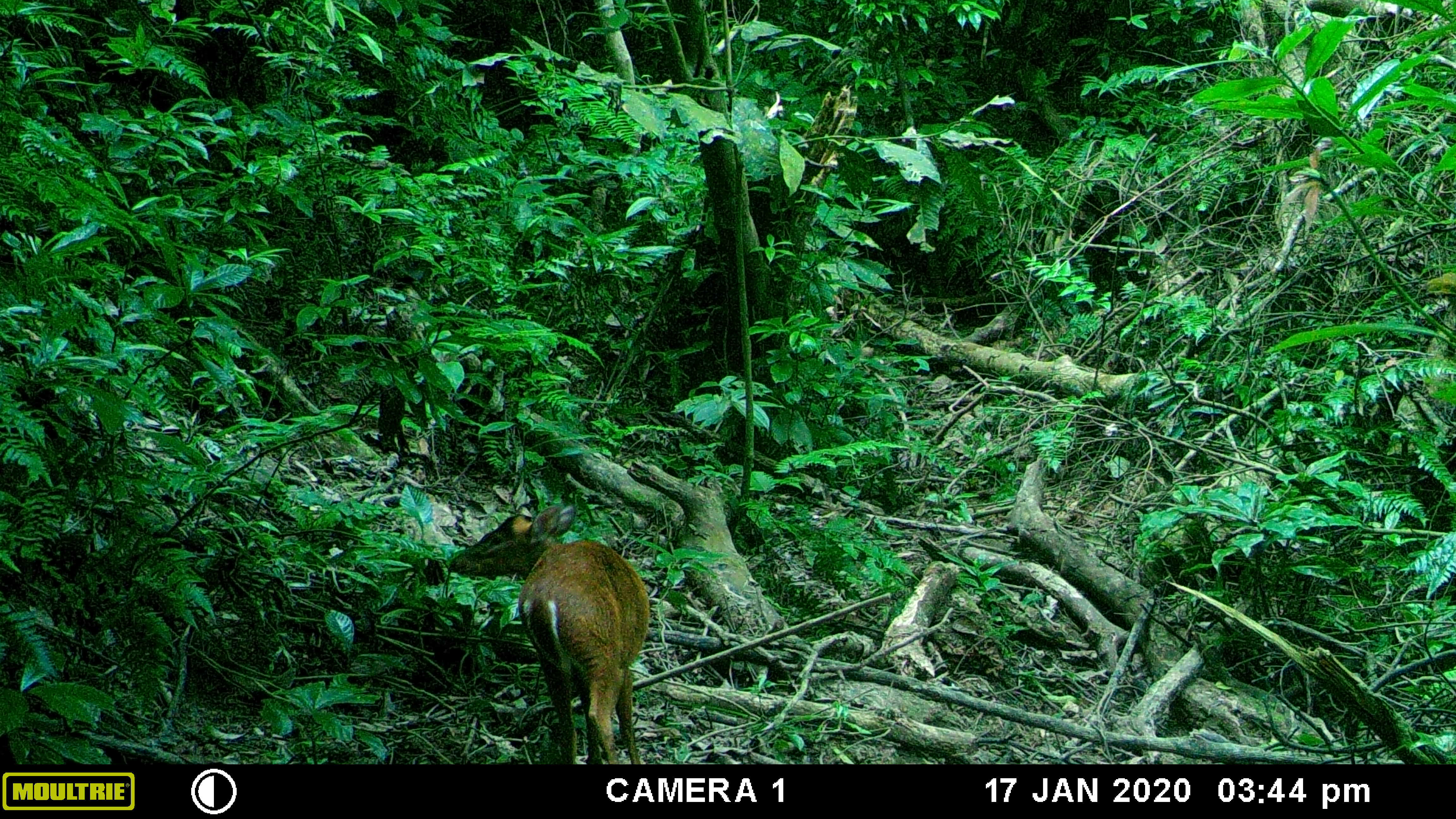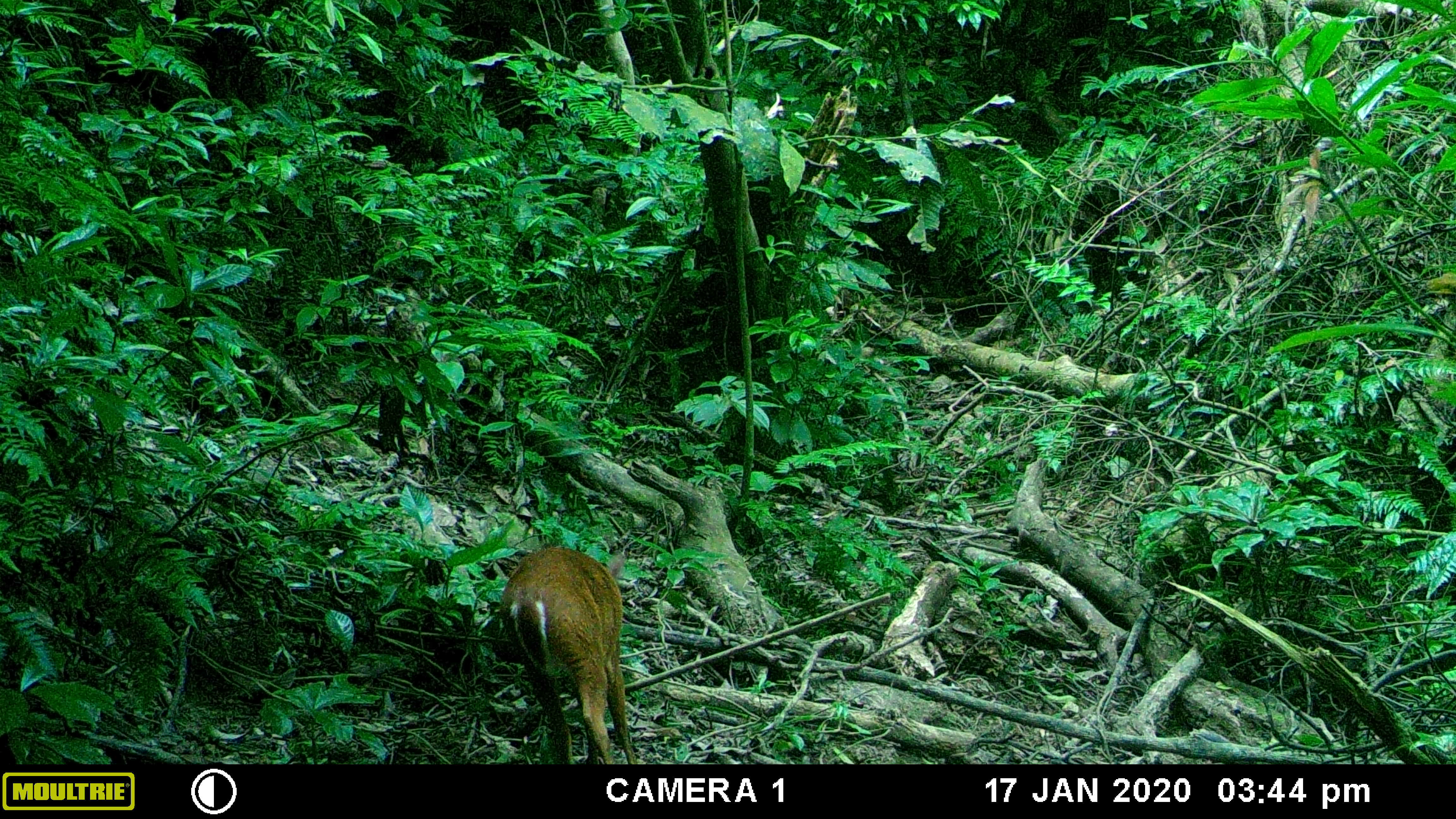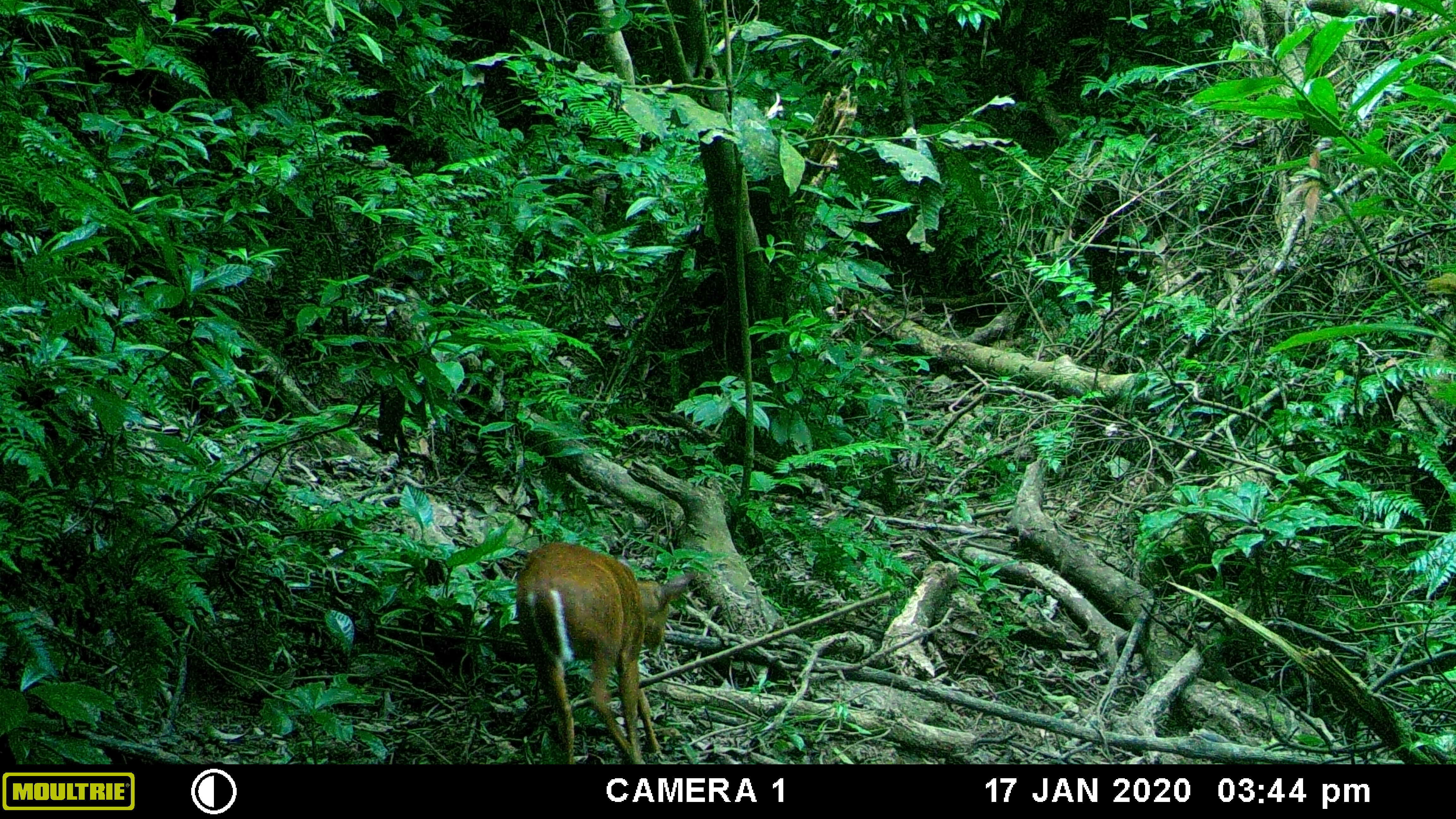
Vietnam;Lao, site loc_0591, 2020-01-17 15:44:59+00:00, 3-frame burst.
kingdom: Animalia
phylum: Chordata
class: Mammalia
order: Artiodactyla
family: Cervidae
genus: Muntiacus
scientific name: Muntiacus muntjak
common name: red muntjac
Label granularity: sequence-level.